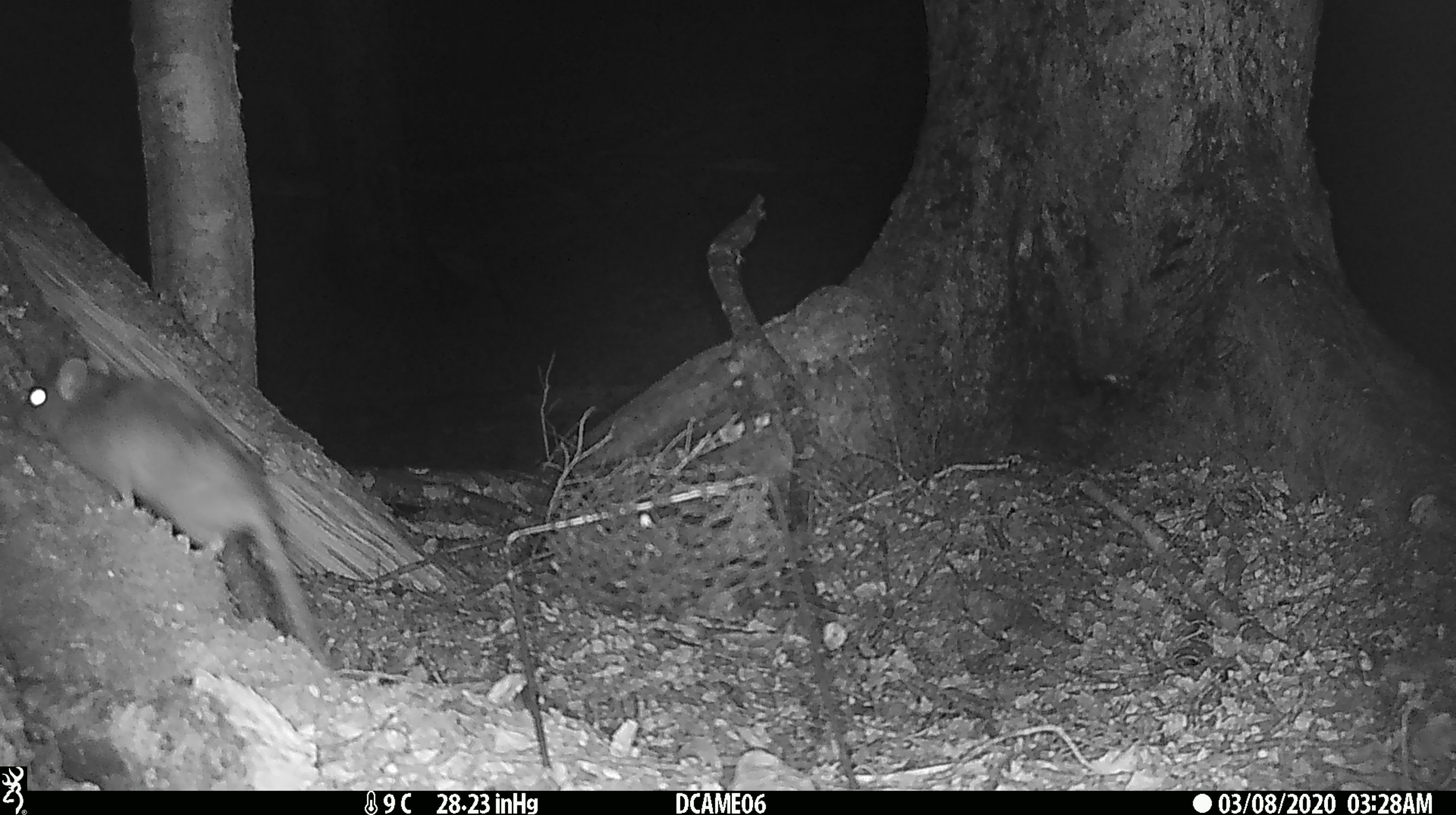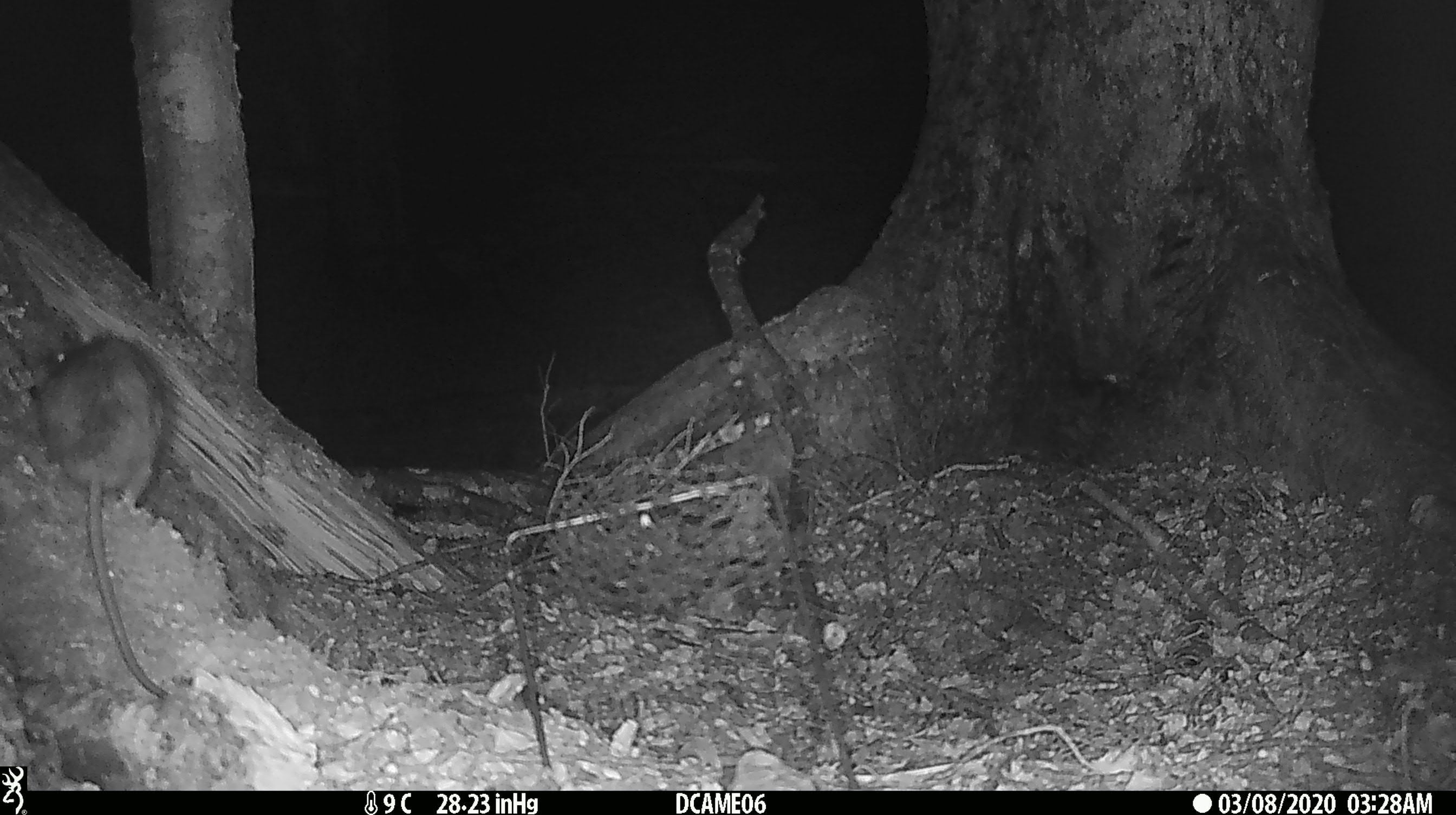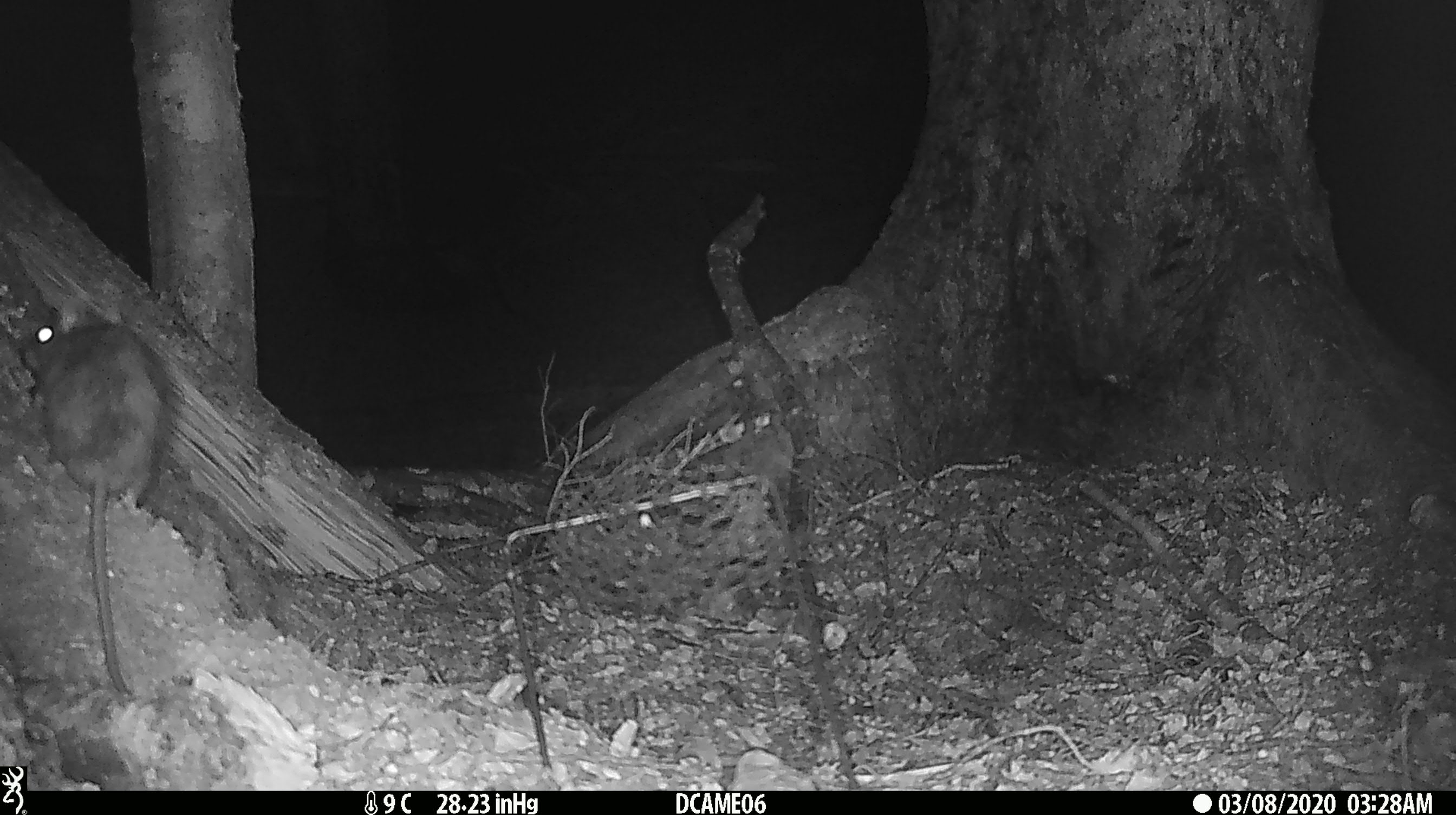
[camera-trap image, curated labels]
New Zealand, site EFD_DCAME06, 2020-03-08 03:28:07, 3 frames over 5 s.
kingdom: Animalia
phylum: Chordata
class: Mammalia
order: Rodentia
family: Muridae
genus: Rattus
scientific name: Rattus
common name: rat